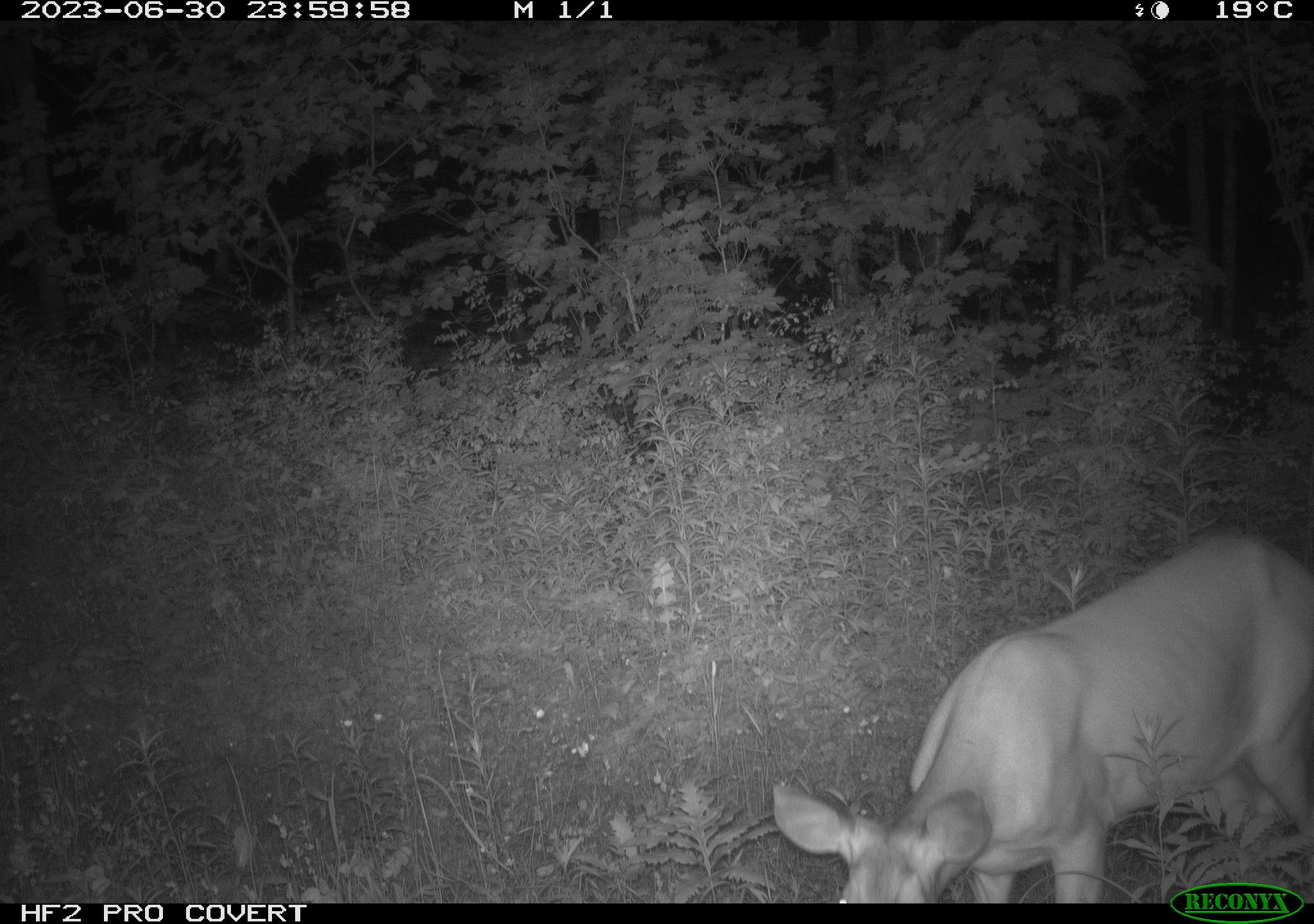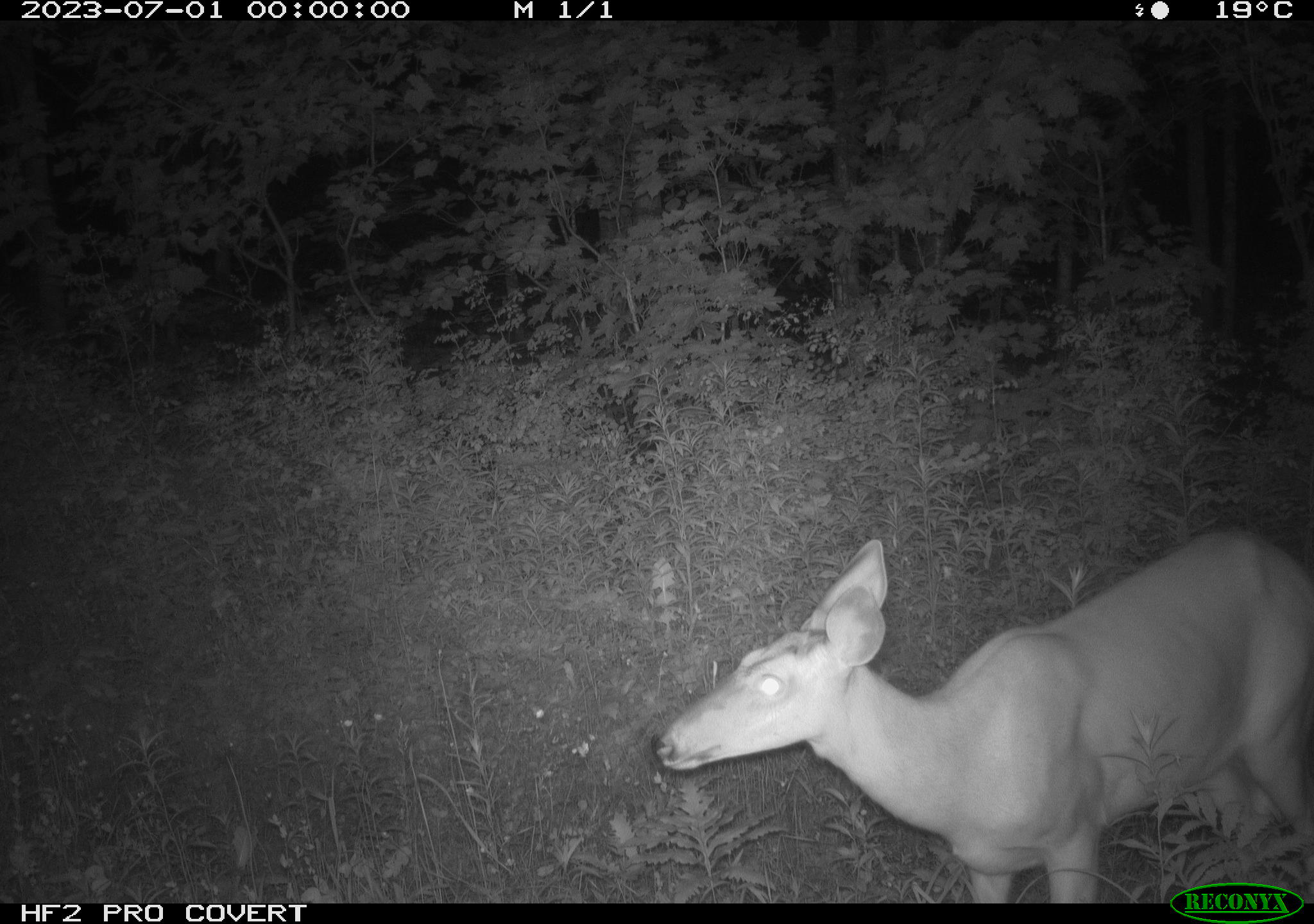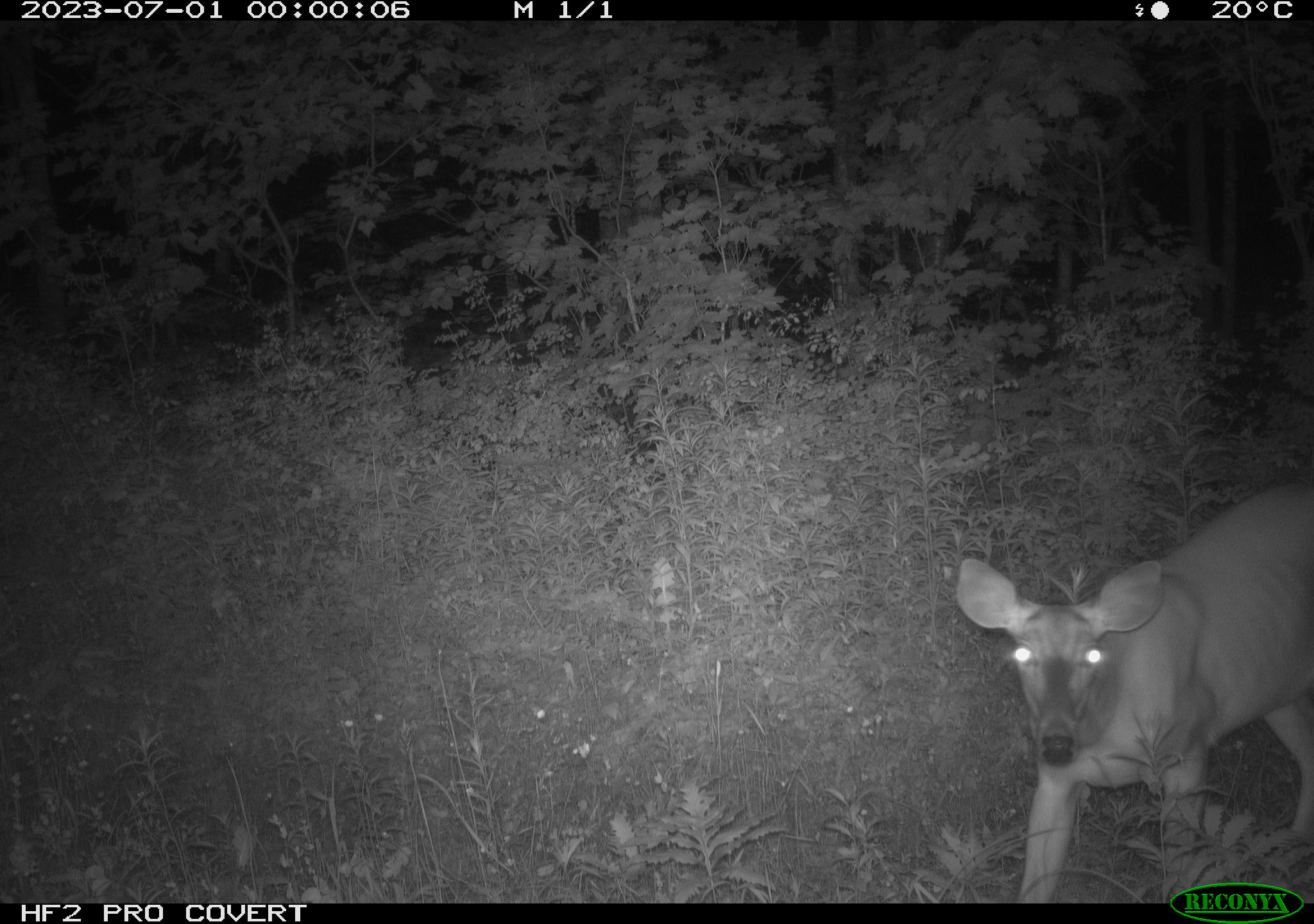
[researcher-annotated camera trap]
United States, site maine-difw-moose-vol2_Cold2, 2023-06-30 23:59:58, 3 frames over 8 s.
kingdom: Animalia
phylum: Chordata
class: Mammalia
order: Artiodactyla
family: Cervidae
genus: Odocoileus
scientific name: Odocoileus virginianus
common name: white-tailed deer